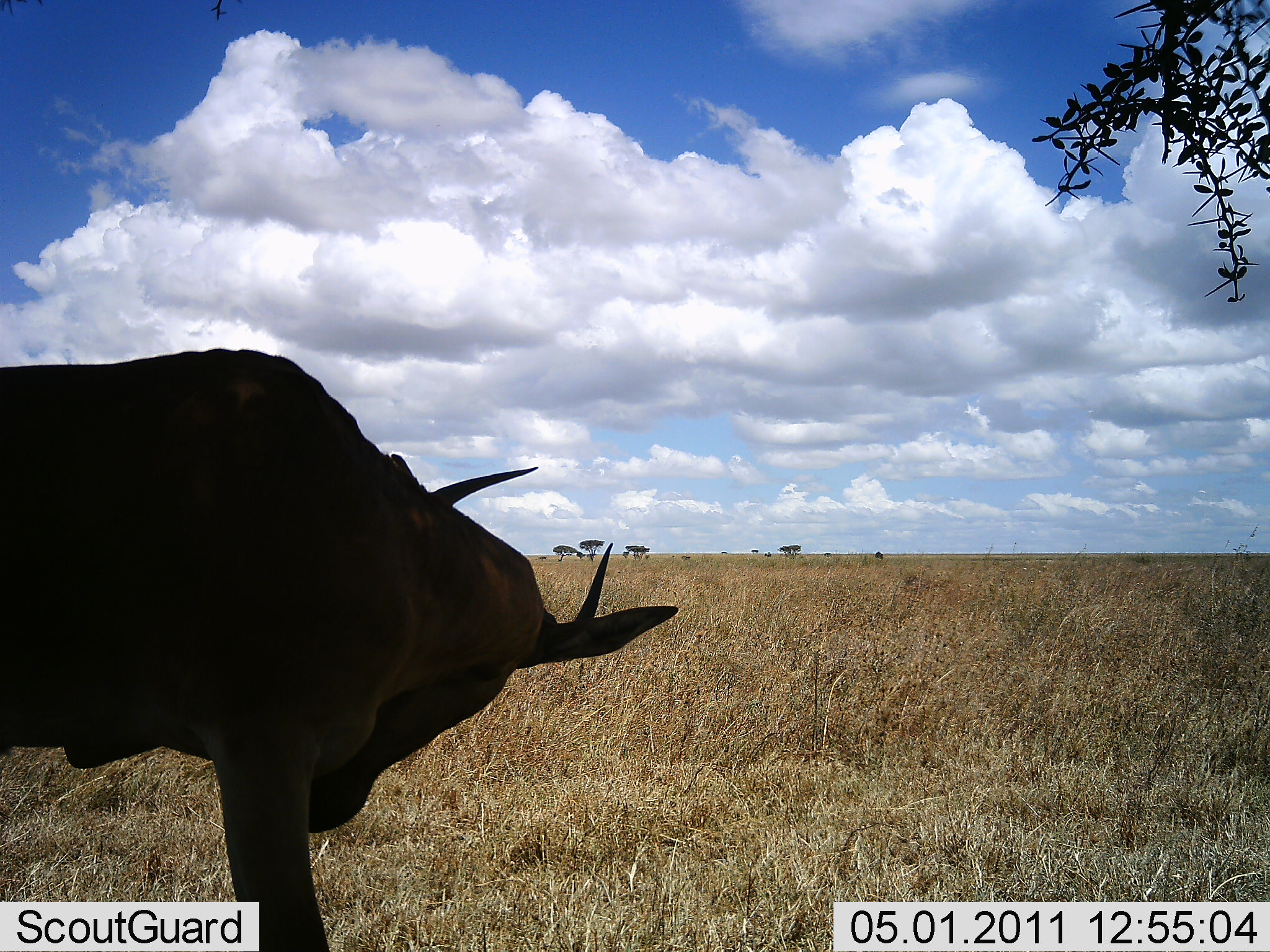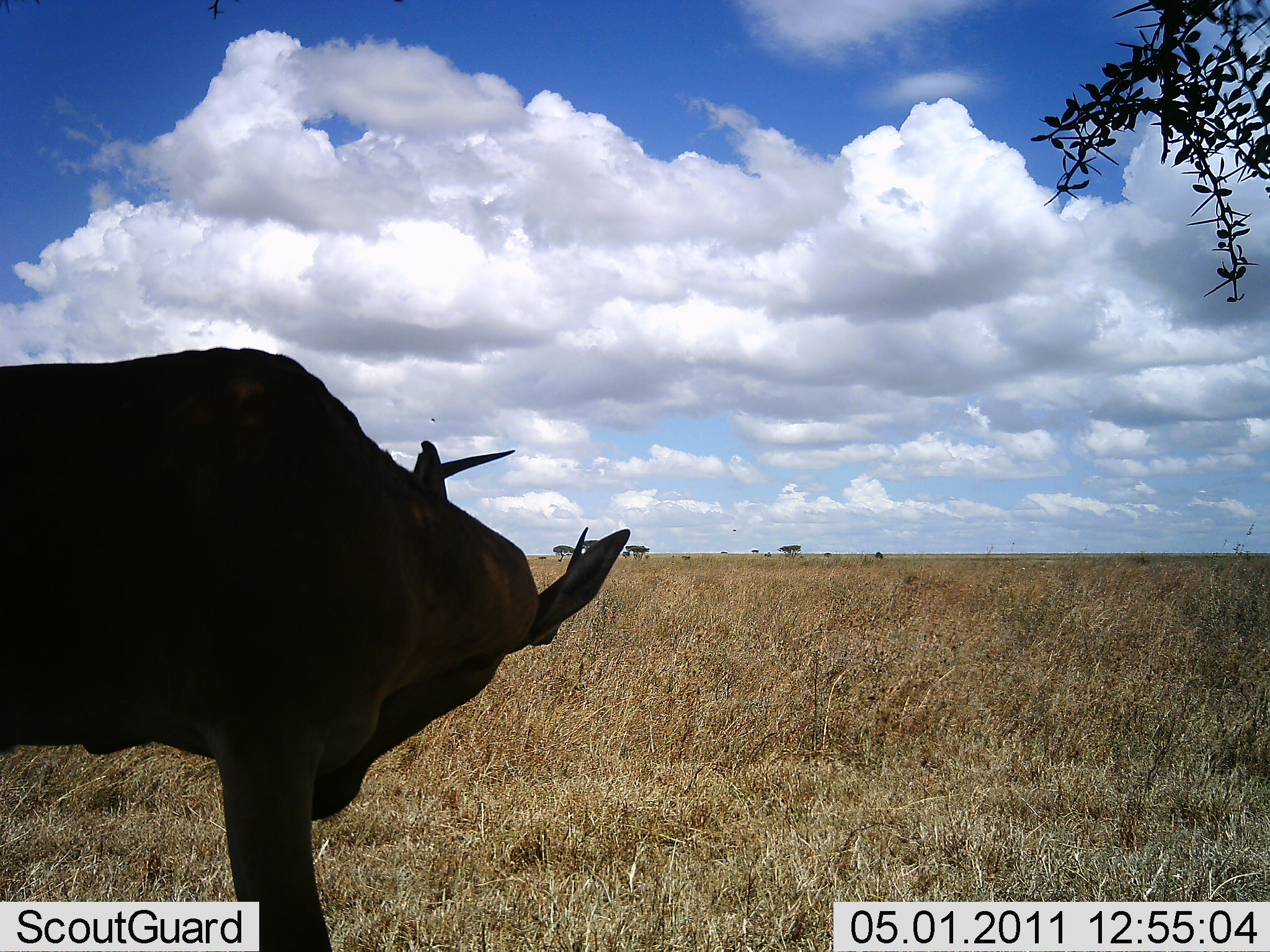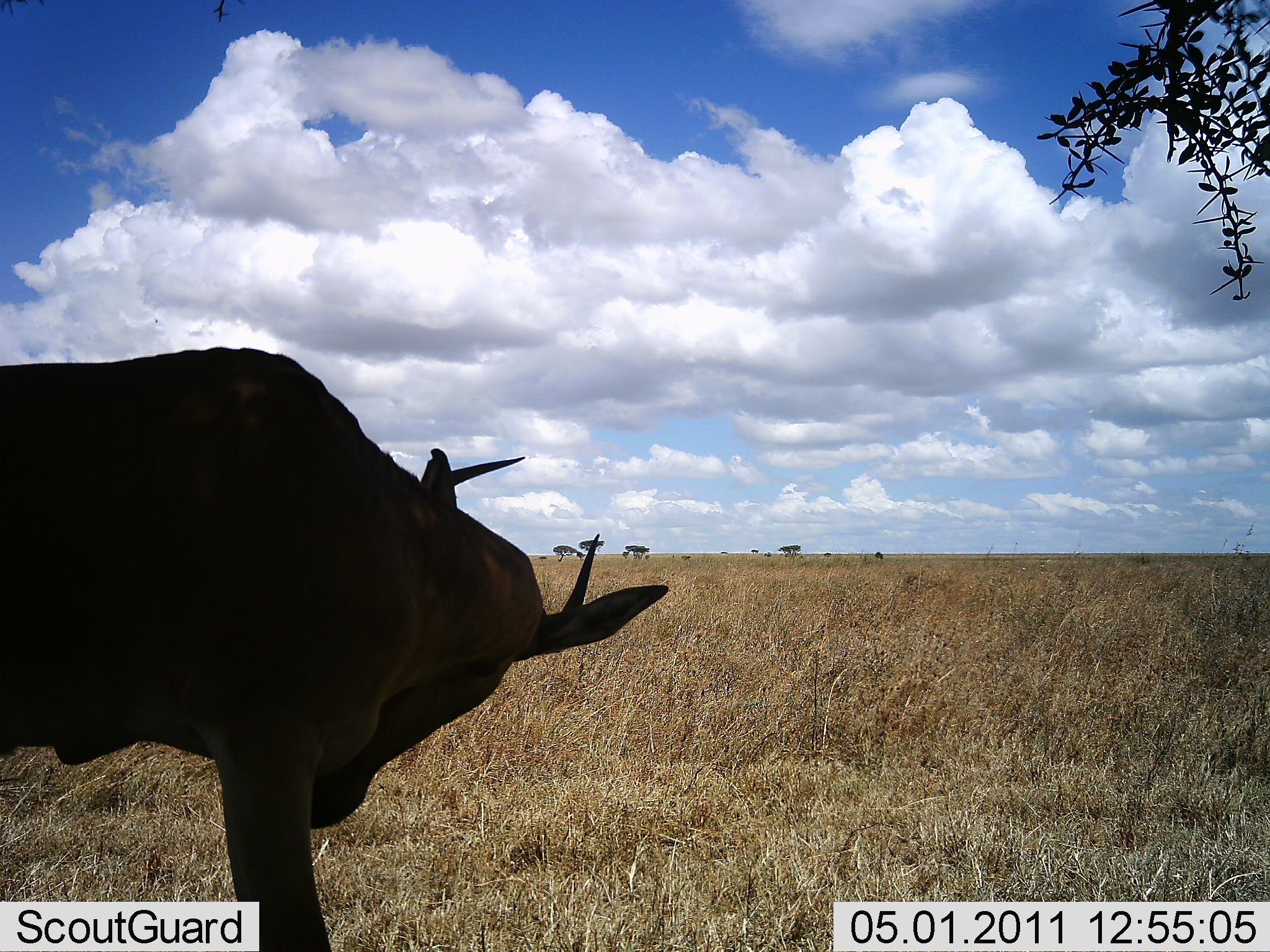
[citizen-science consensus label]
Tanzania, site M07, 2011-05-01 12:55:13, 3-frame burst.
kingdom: Animalia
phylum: Chordata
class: Mammalia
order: Artiodactyla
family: Bovidae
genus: Alcelaphus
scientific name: Alcelaphus buselaphus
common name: hartebeest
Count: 1.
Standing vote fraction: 92%.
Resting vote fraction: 8%.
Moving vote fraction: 0%.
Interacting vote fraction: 0%.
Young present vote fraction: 0%.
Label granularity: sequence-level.